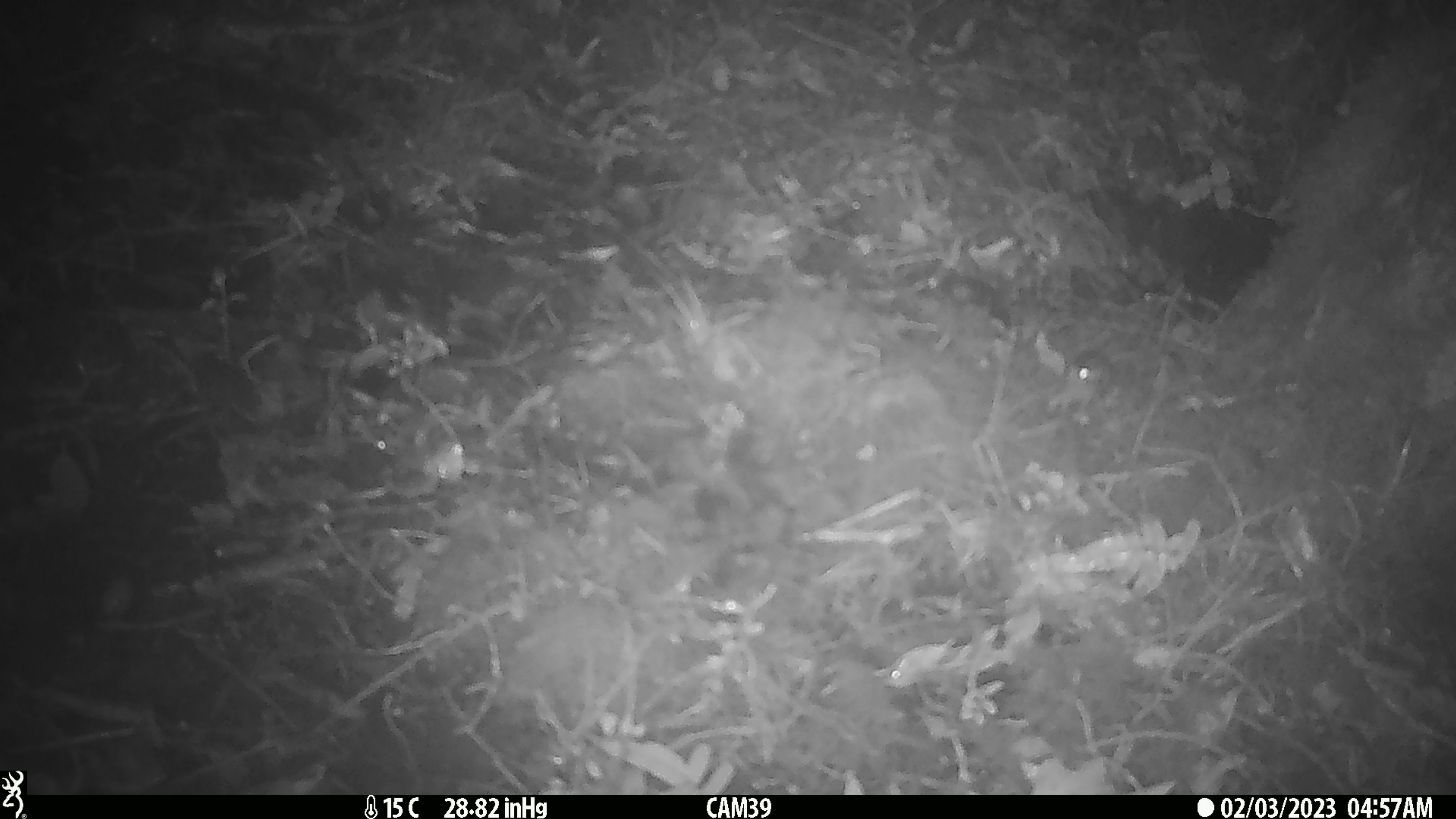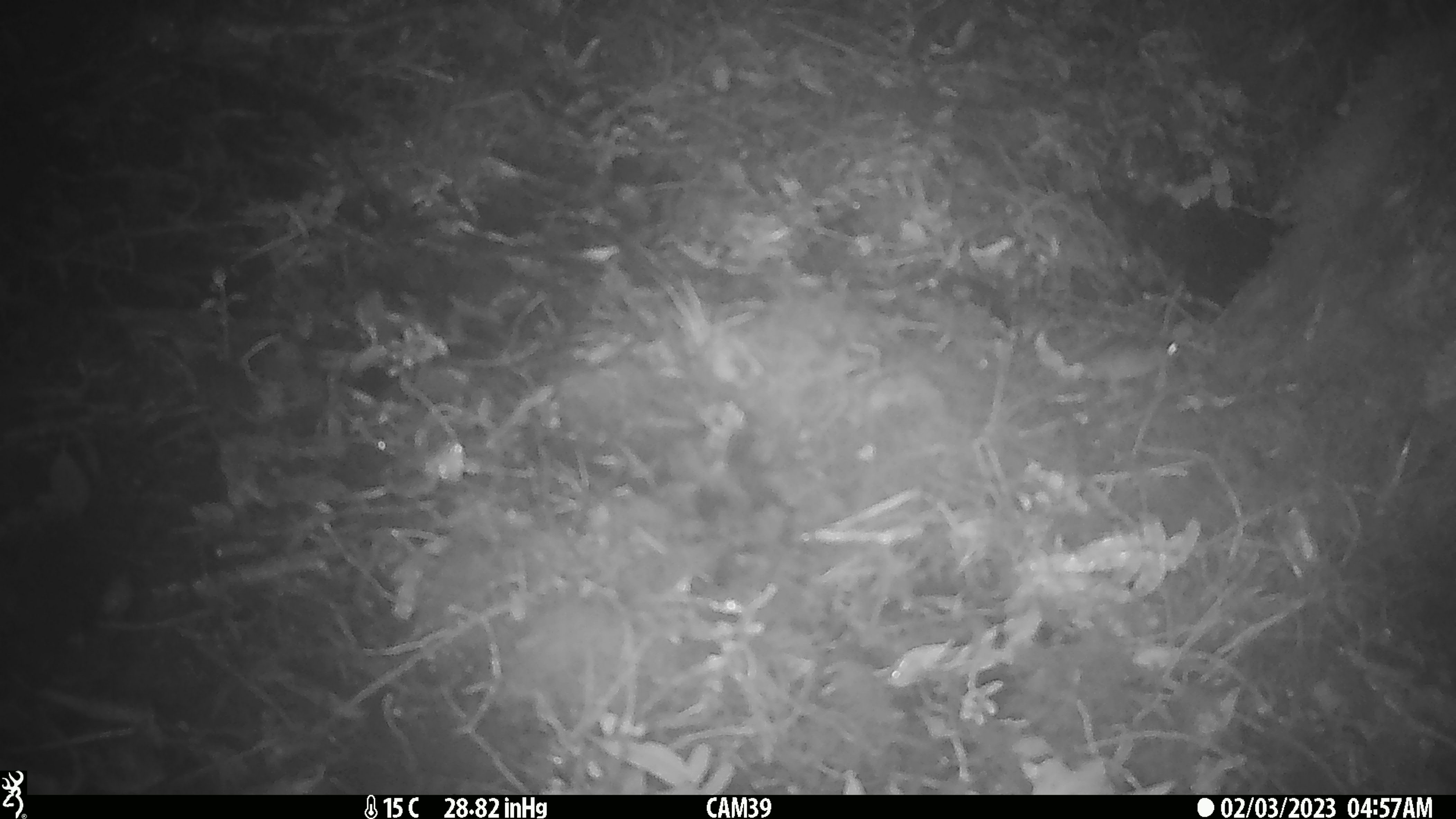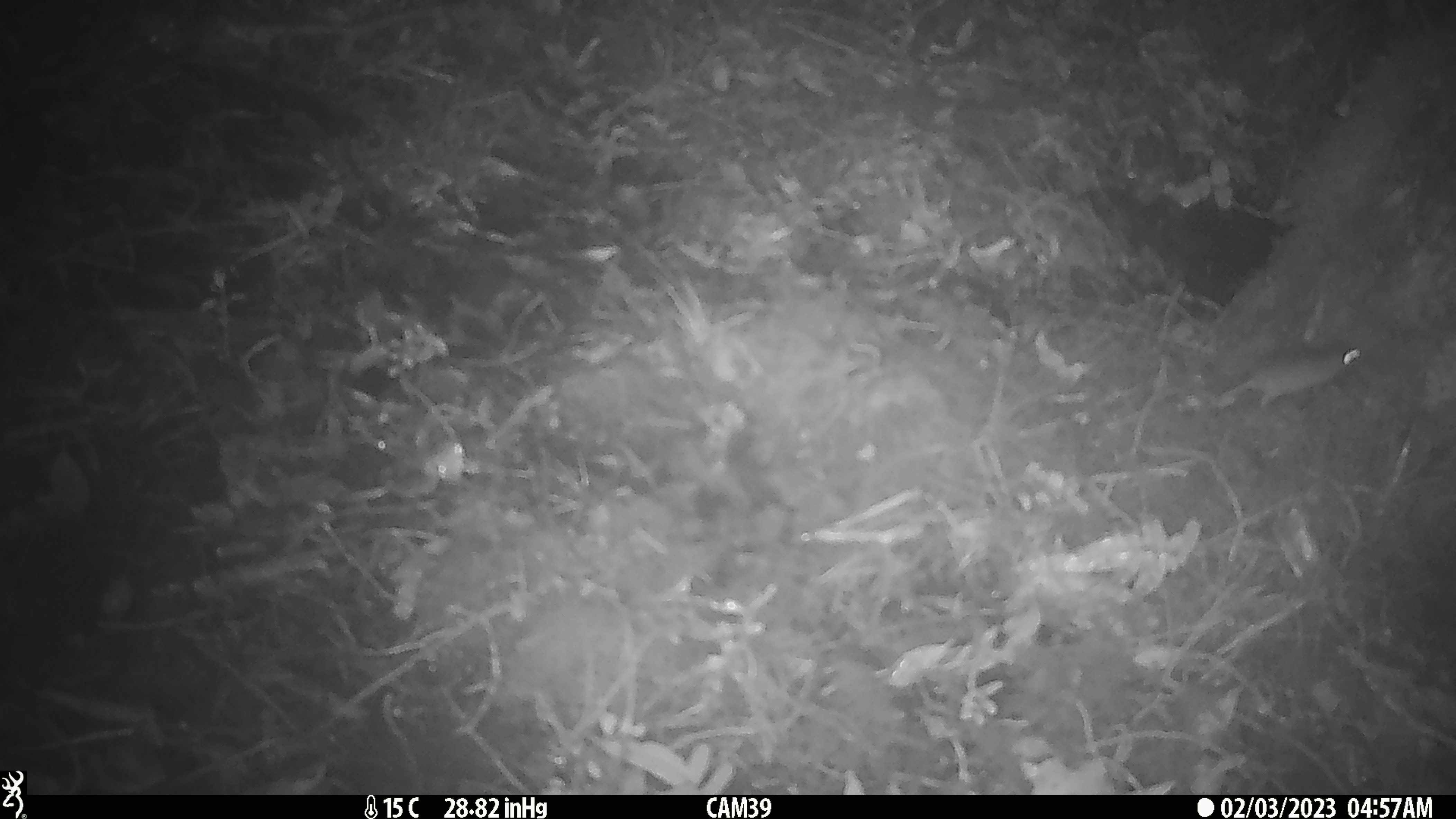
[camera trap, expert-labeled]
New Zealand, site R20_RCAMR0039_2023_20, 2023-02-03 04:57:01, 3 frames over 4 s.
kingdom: Animalia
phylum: Chordata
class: Mammalia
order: Rodentia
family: Muridae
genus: Mus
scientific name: Mus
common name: mouse